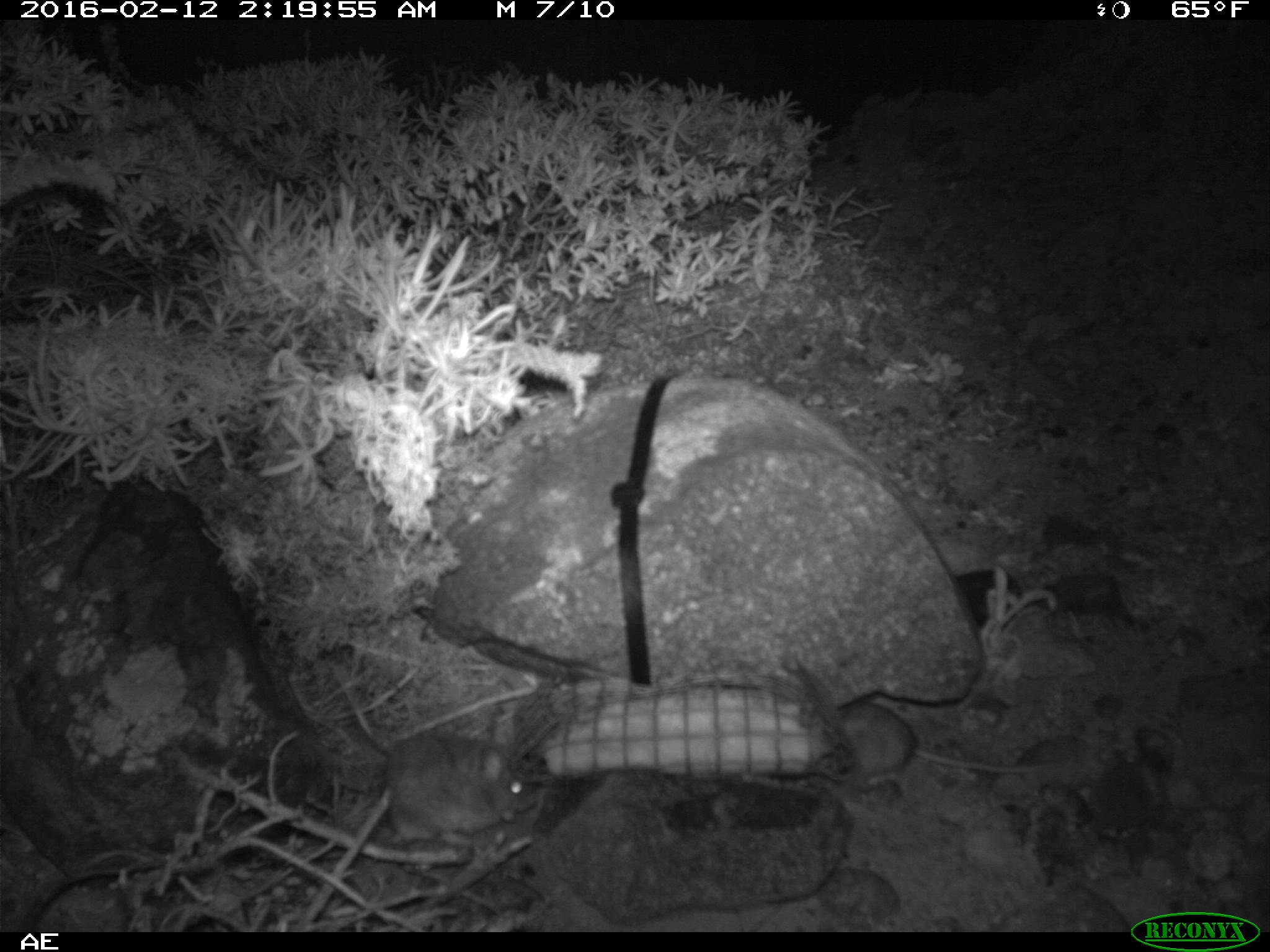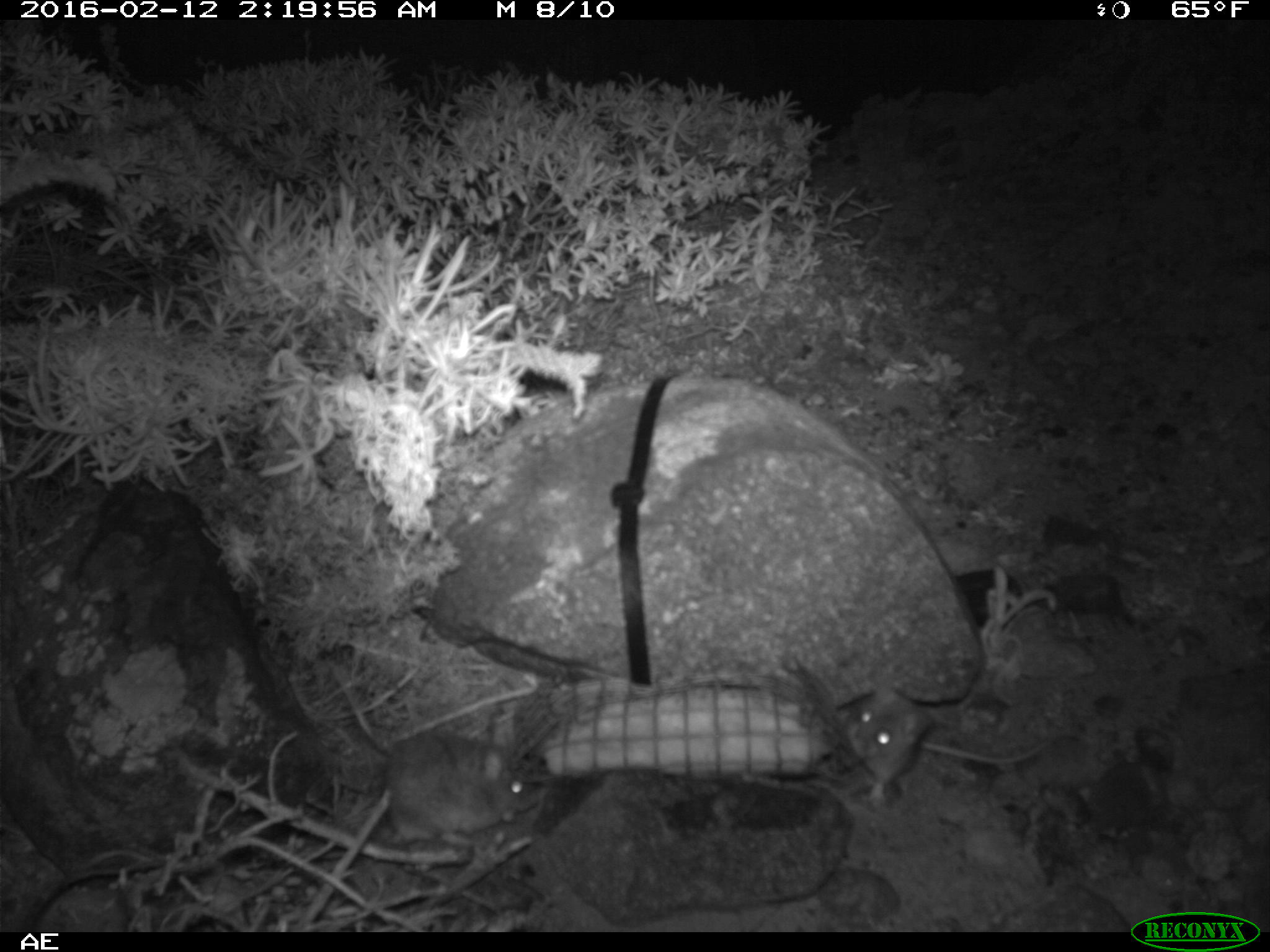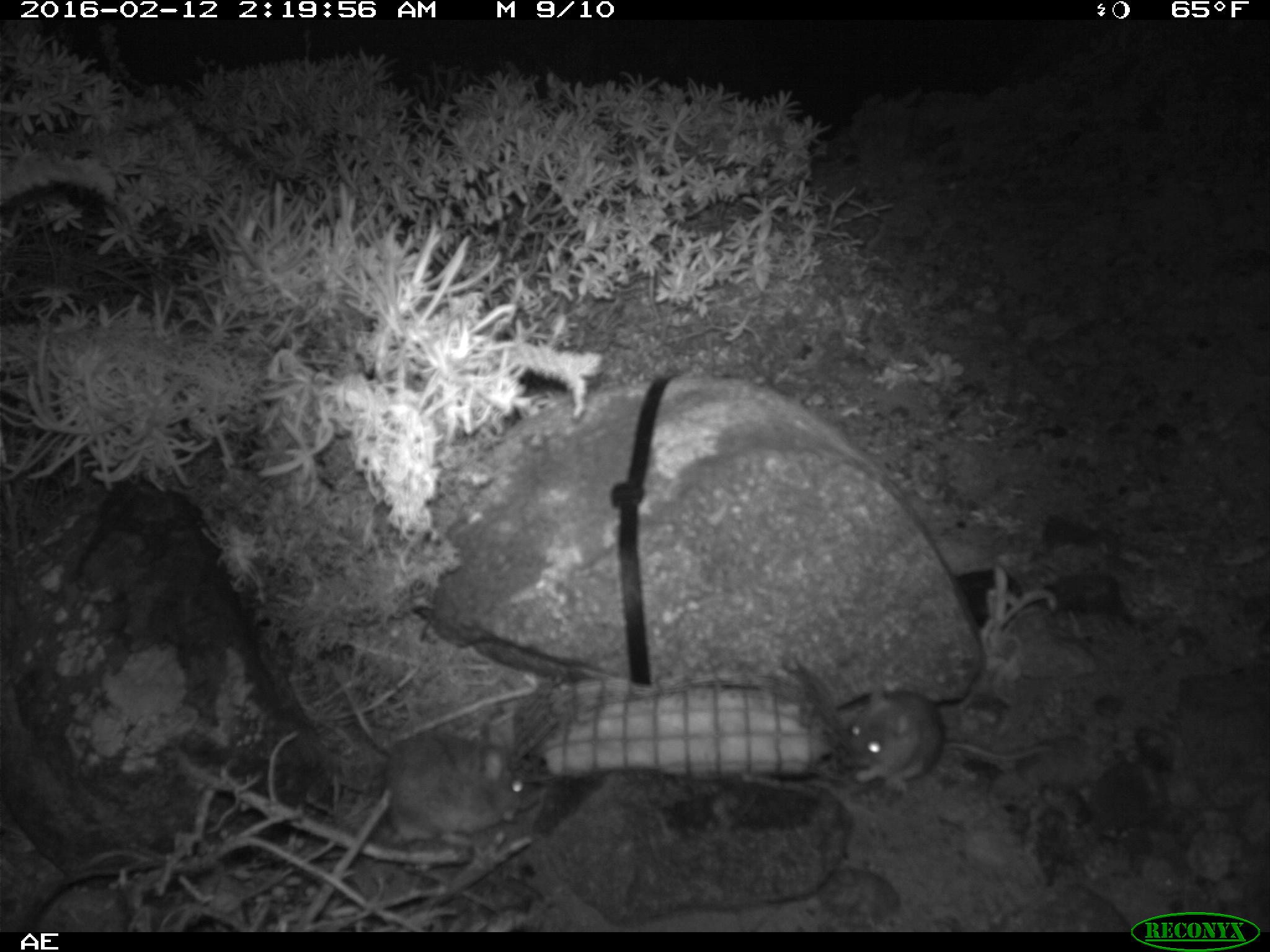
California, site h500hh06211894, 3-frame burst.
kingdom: Animalia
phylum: Chordata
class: Mammalia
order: Rodentia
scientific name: Rodentia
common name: rodent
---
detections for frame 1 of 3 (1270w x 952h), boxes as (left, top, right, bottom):
rodent: (831, 700, 1047, 793); (383, 727, 537, 847)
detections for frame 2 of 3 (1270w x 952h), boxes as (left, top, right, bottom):
rodent: (845, 692, 1057, 806); (384, 741, 538, 846)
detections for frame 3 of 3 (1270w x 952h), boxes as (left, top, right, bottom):
rodent: (327, 659, 543, 846); (849, 684, 1055, 795)